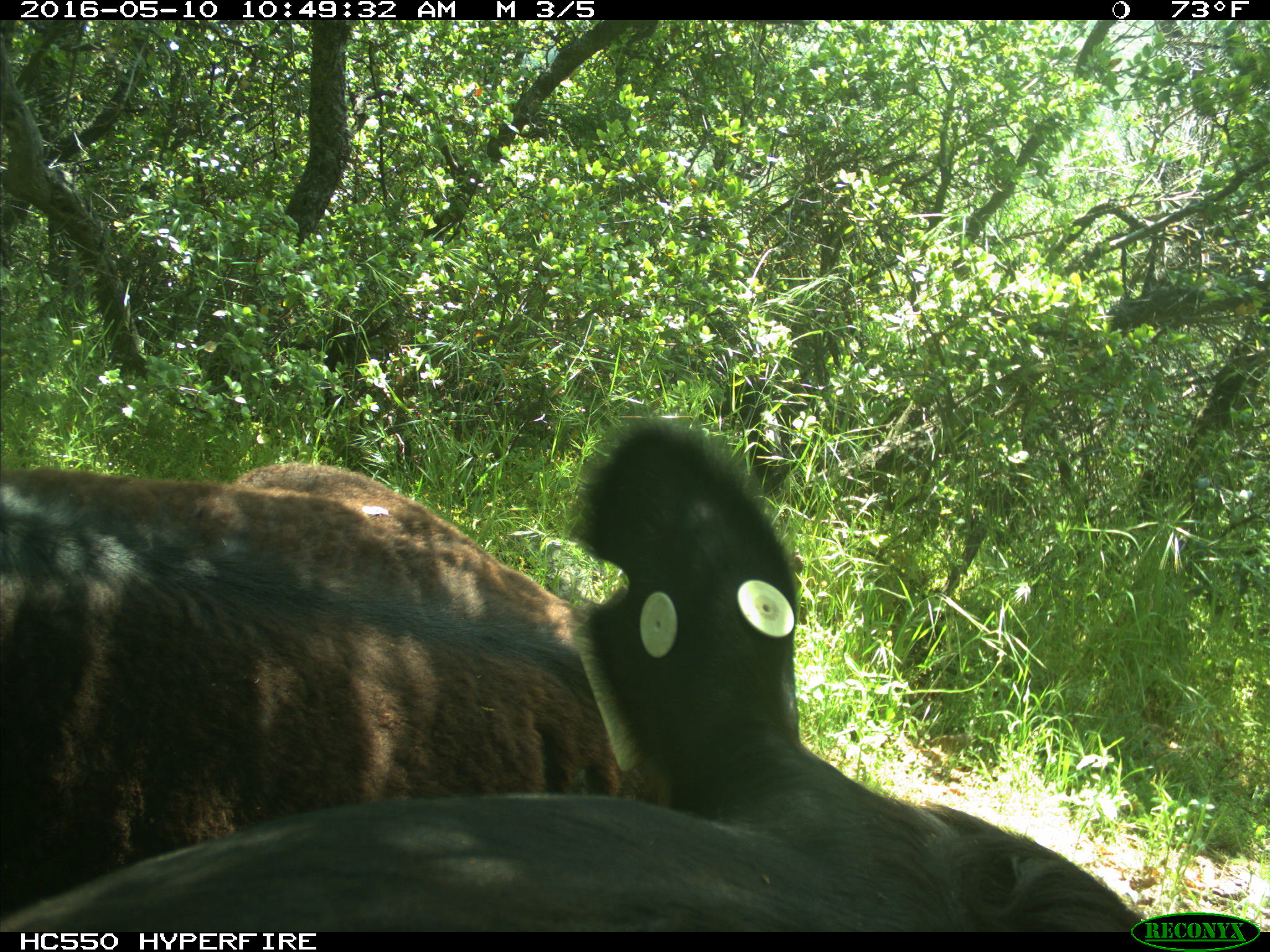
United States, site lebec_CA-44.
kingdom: Animalia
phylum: Chordata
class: Mammalia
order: Artiodactyla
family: Bovidae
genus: Bos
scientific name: Bos taurus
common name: domestic cow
Bos taurus (domestic cow).